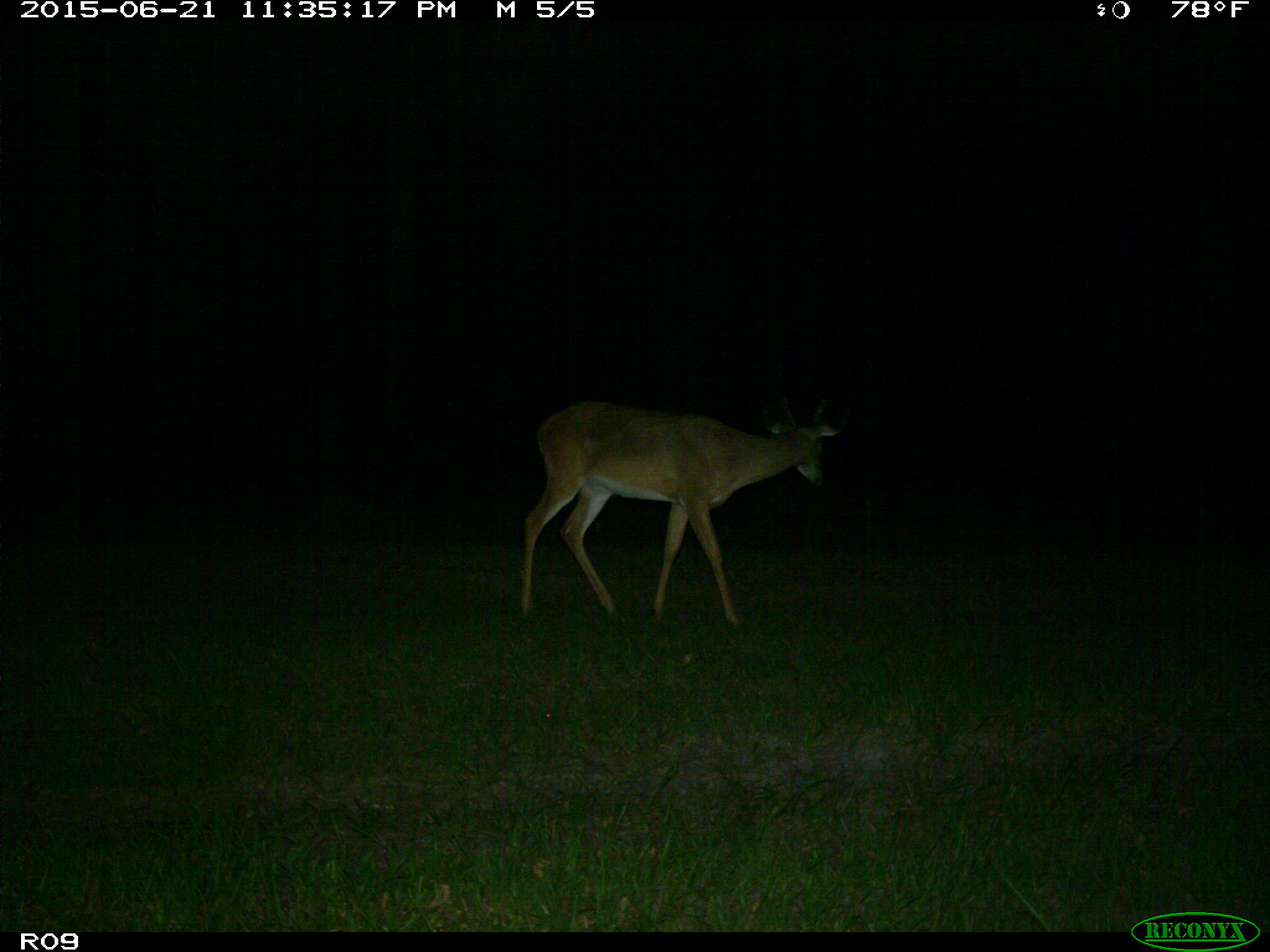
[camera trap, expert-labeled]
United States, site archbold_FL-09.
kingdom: Animalia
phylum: Chordata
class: Mammalia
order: Artiodactyla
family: Cervidae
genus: Odocoileus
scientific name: Odocoileus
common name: deer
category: unidentified deer